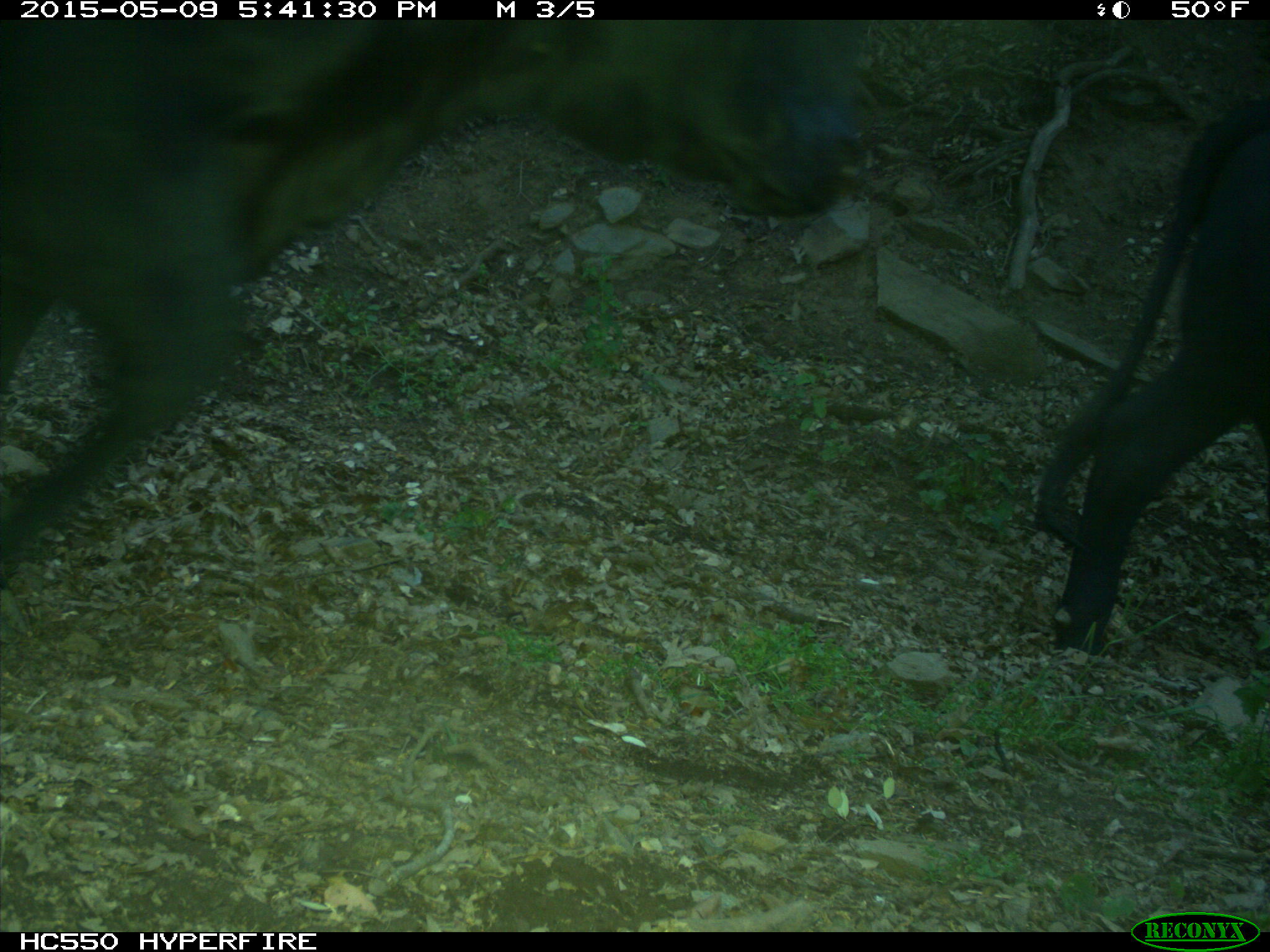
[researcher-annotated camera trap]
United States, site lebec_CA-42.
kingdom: Animalia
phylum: Chordata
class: Mammalia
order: Artiodactyla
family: Bovidae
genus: Bos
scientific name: Bos taurus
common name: domestic cow